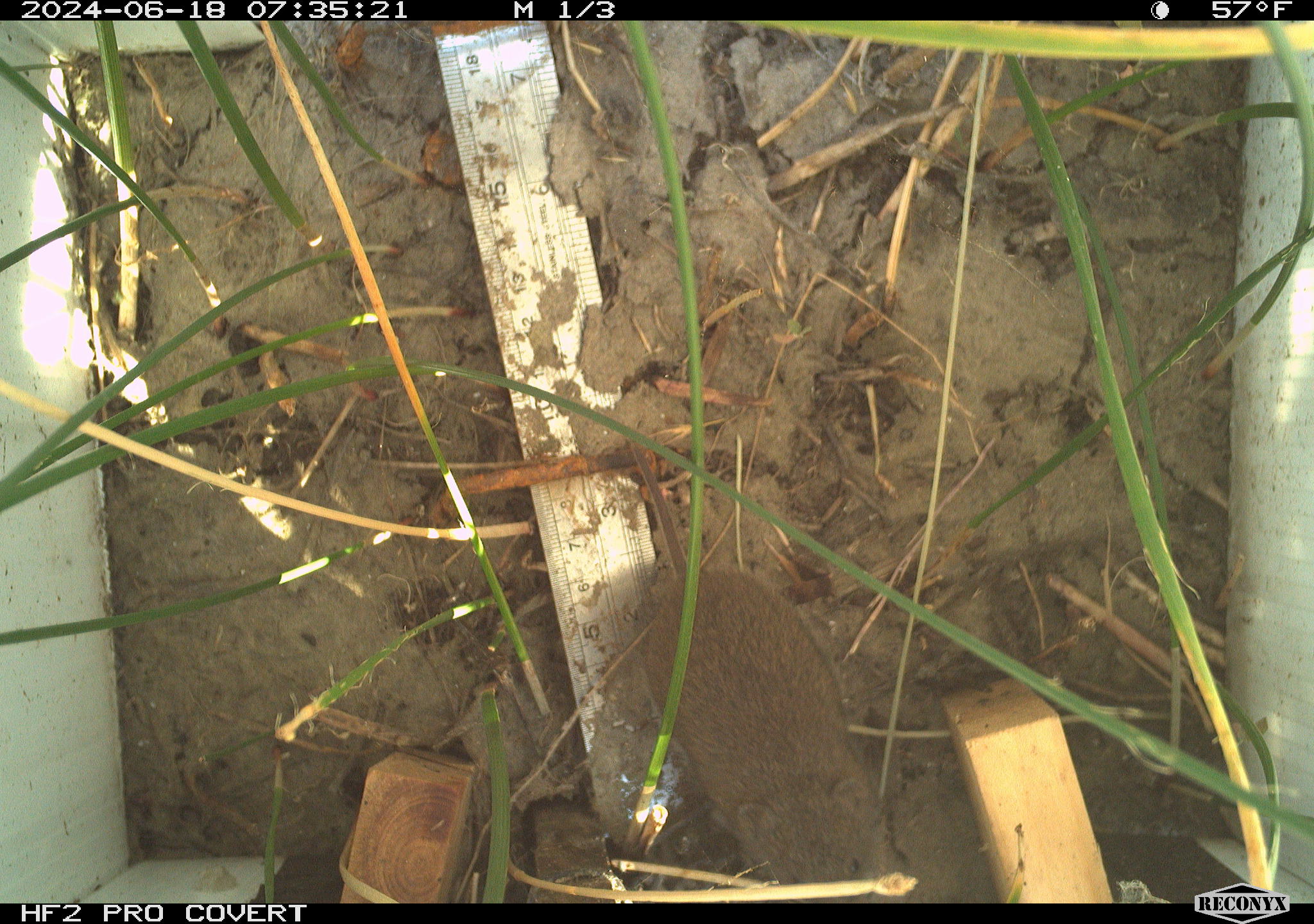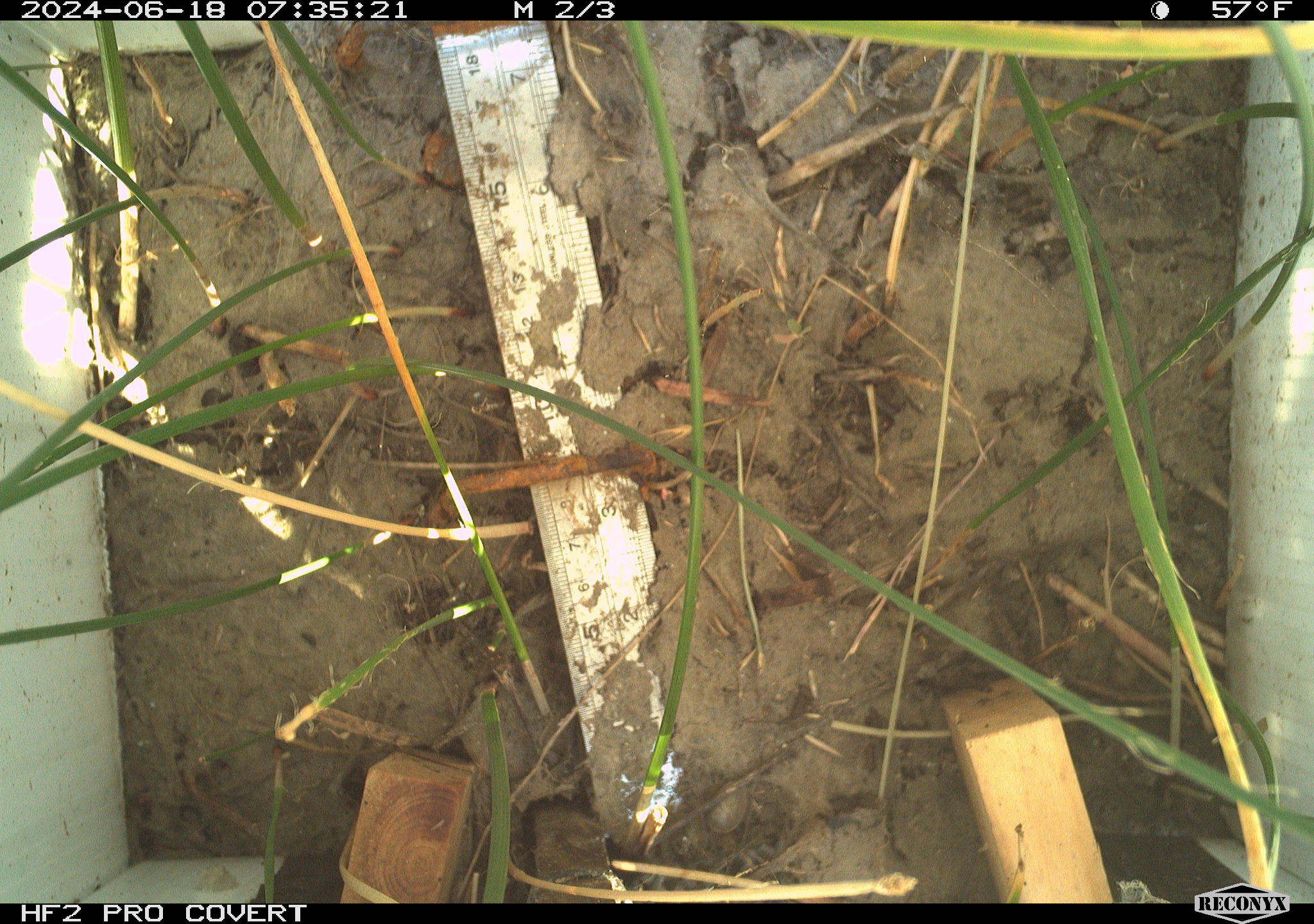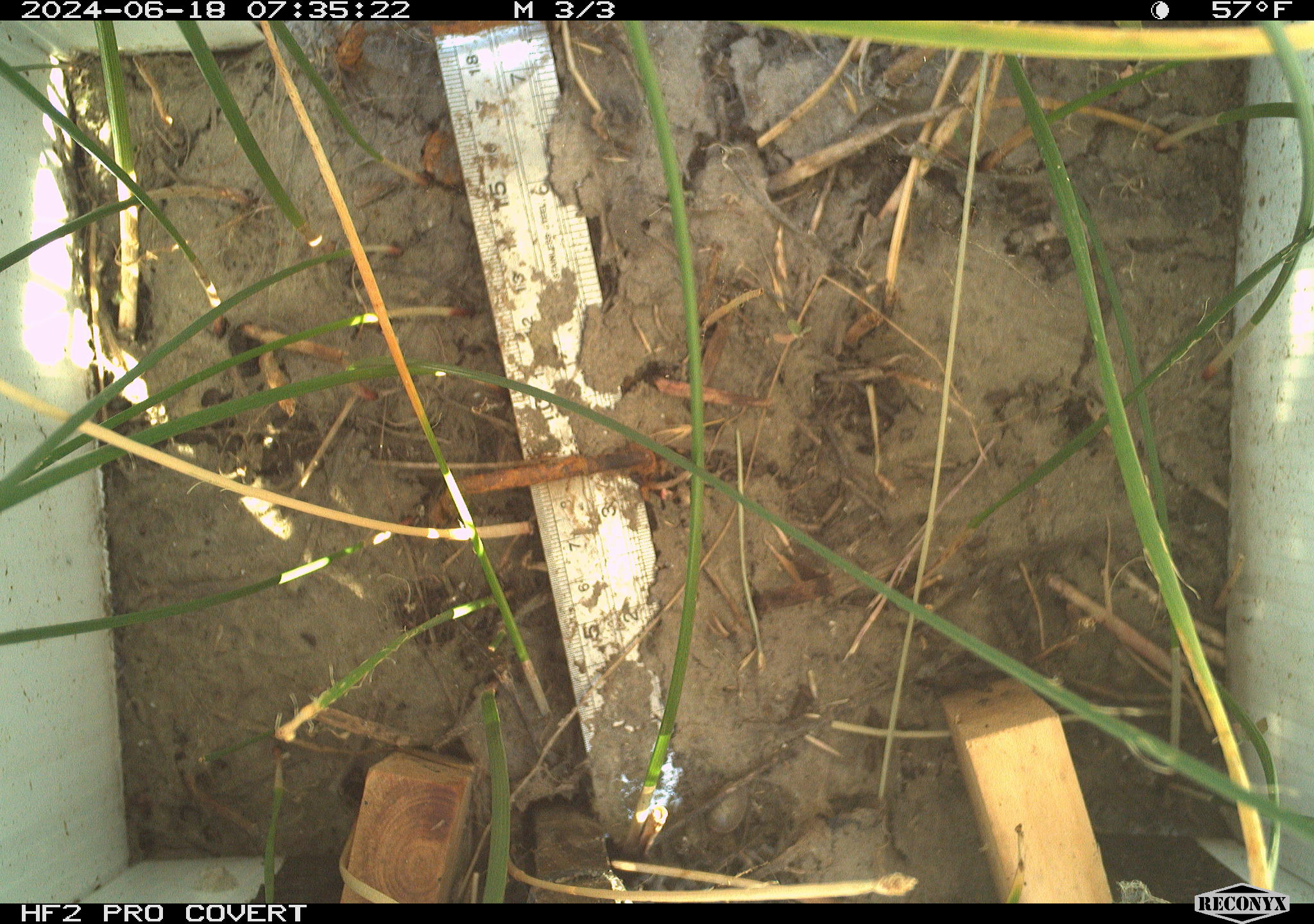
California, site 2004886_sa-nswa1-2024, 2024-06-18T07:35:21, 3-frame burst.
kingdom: Animalia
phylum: Chordata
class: Mammalia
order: Rodentia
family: Cricetidae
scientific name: Arvicolinae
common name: voles, lemmings, and muskrats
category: arvicolinae subfamily